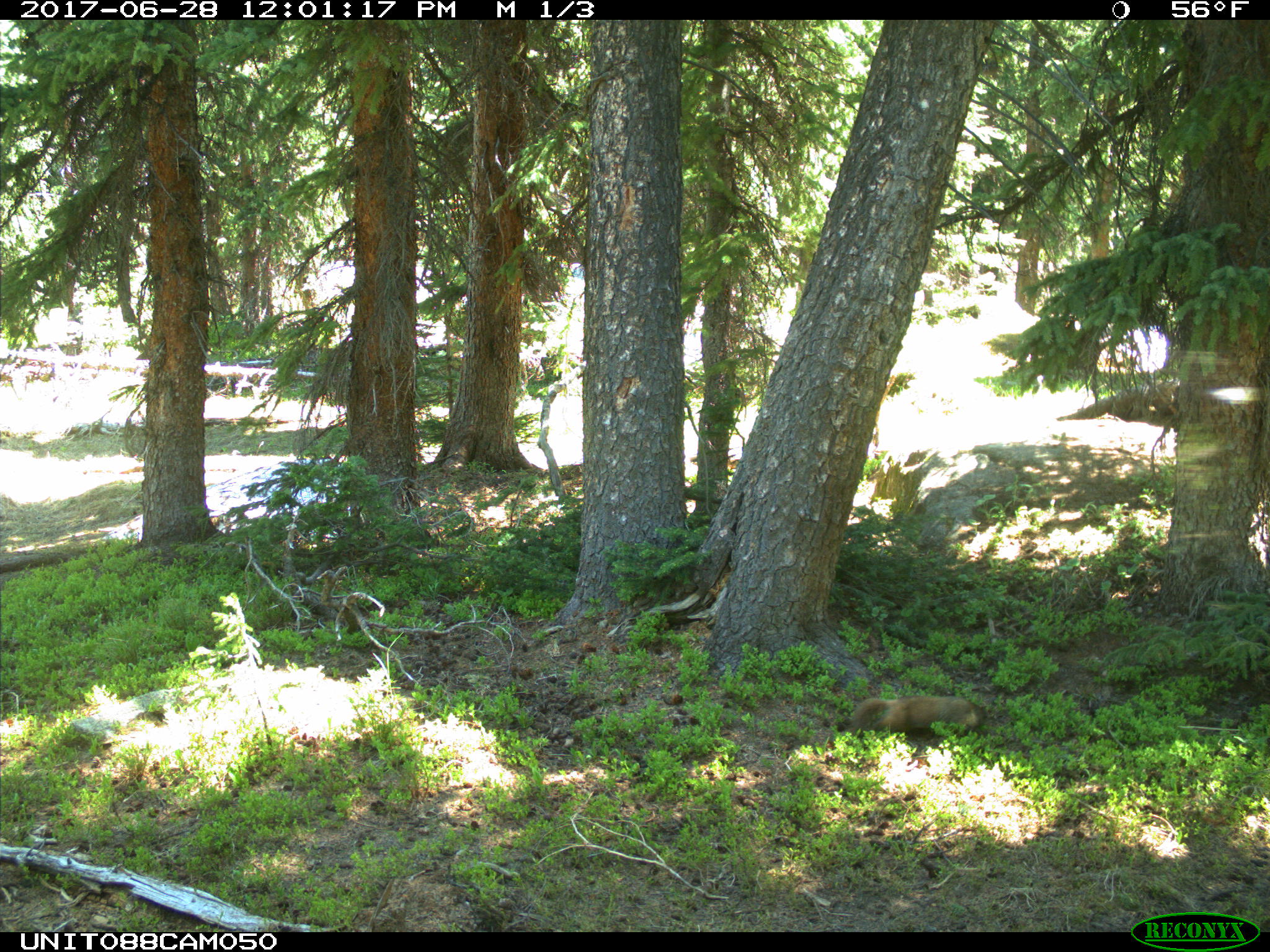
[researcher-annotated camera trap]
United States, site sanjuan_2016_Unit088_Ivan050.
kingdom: Animalia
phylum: Chordata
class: Mammalia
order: Rodentia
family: Sciuridae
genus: Marmota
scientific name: Marmota flaviventris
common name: yellow-bellied marmot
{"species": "Marmota flaviventris (yellow-bellied marmot)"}